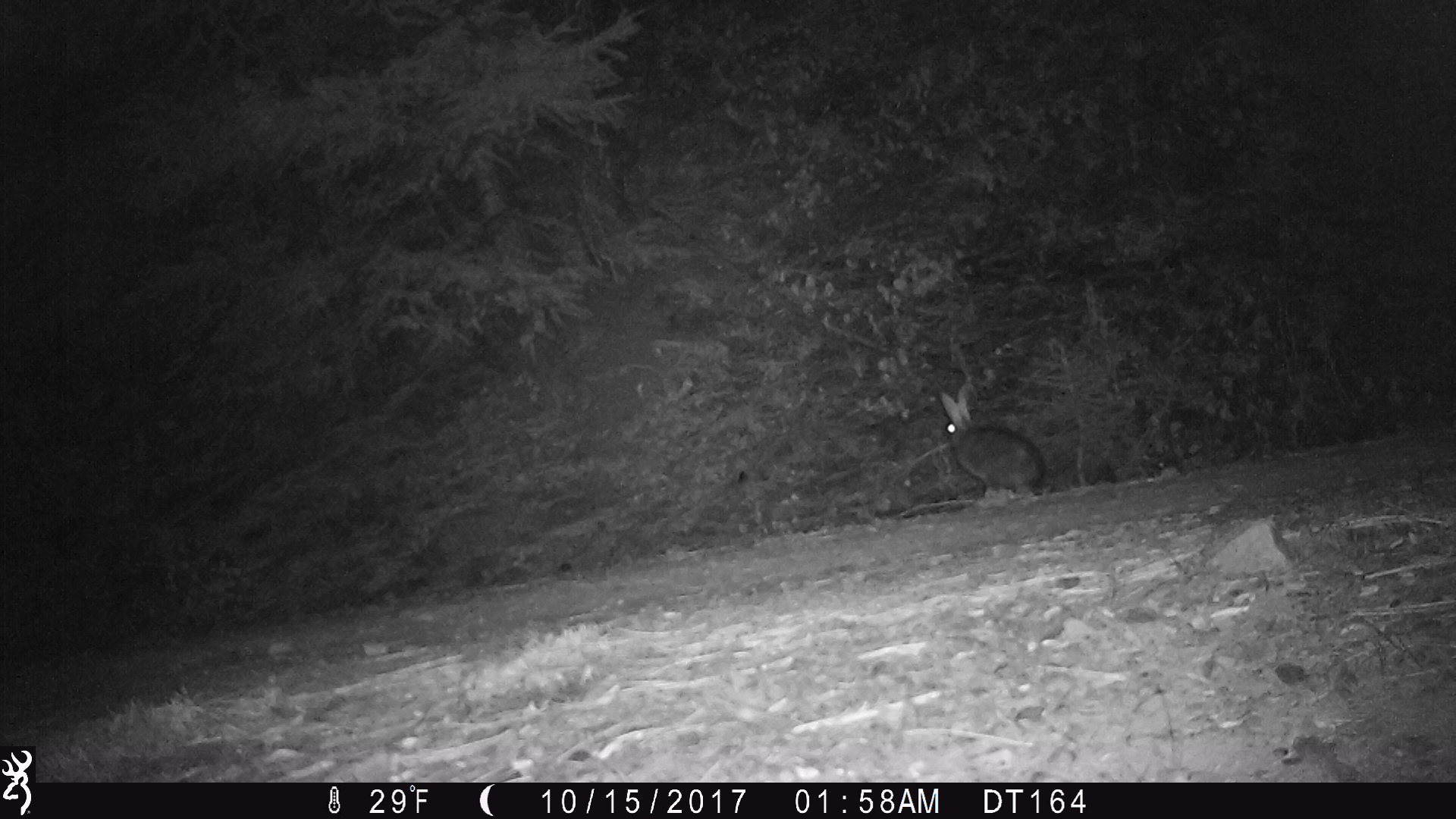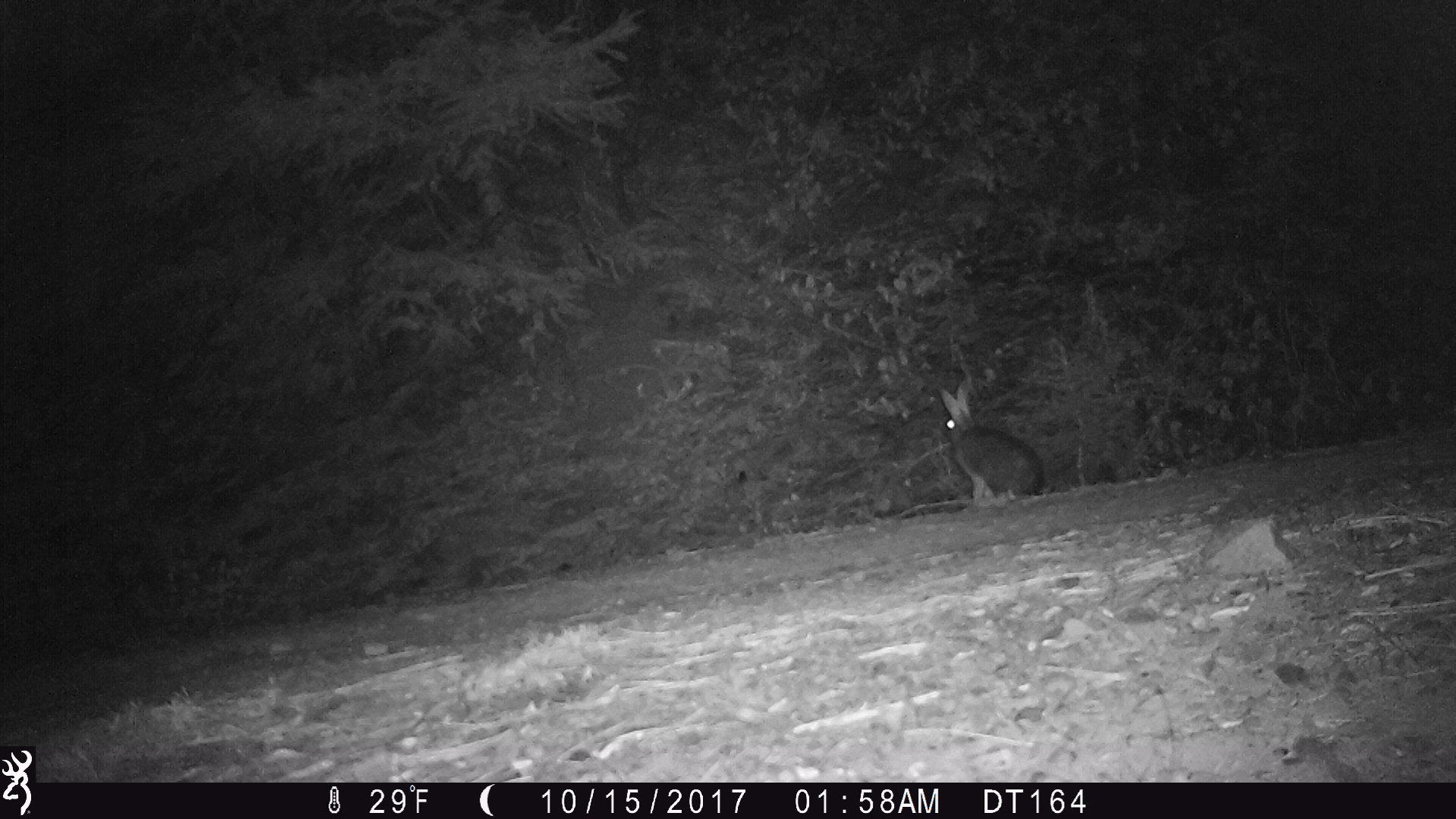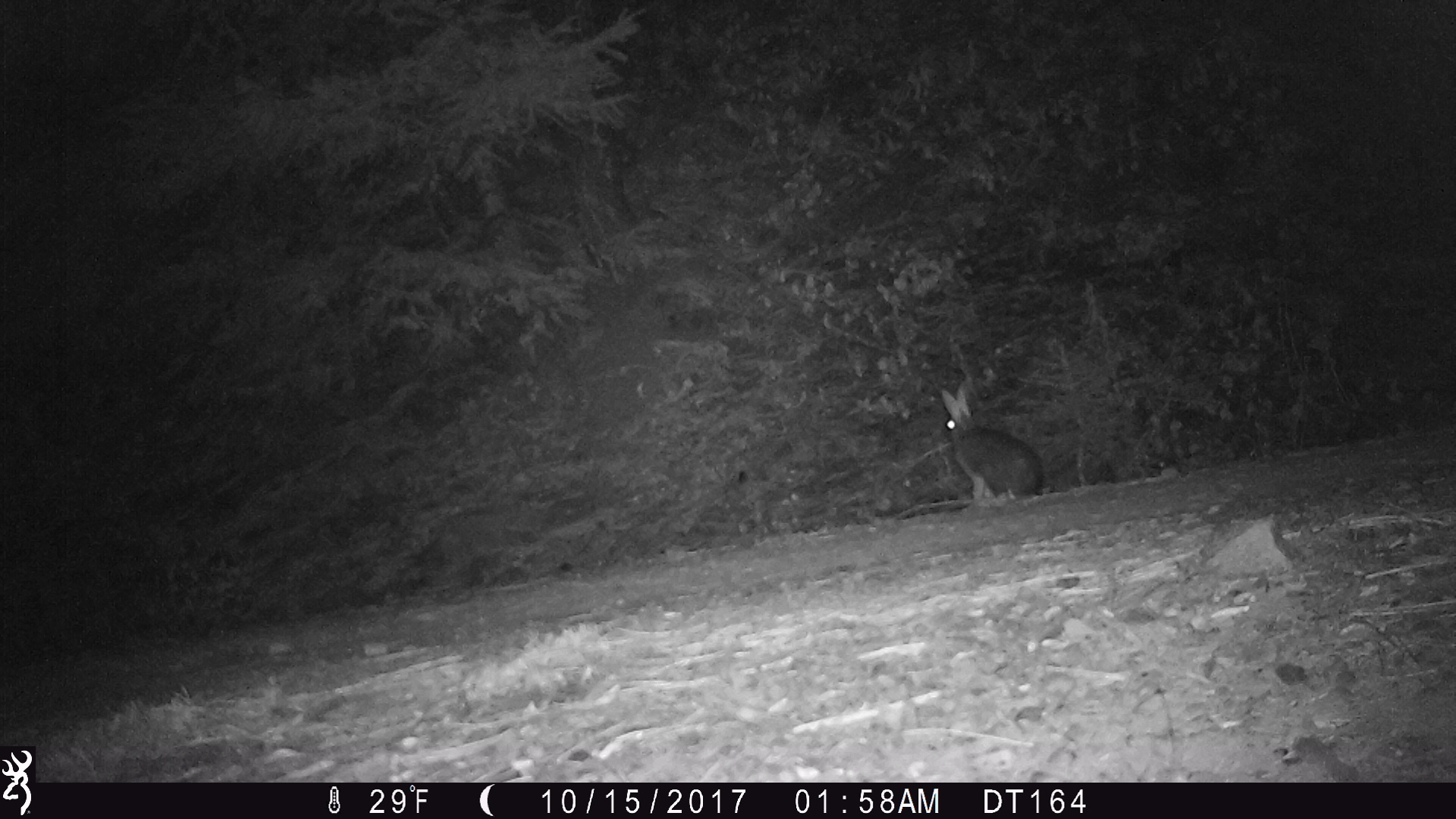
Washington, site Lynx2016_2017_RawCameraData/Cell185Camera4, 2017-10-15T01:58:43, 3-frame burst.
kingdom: Animalia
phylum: Chordata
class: Mammalia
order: Lagomorpha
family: Leporidae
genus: Lepus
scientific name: Lepus americanus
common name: snowshoe hare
Lepus americanus (snowshoe hare). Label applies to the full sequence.